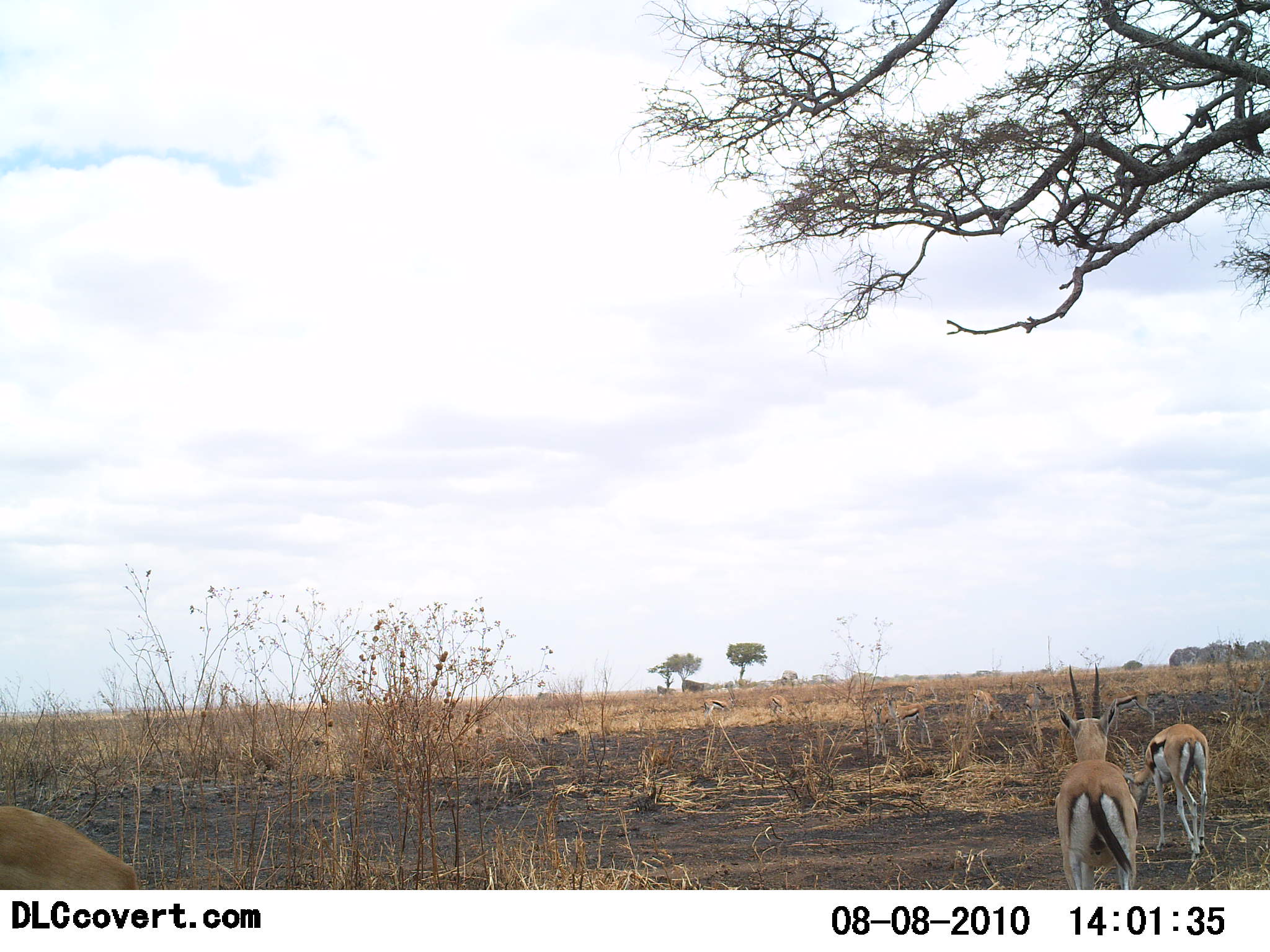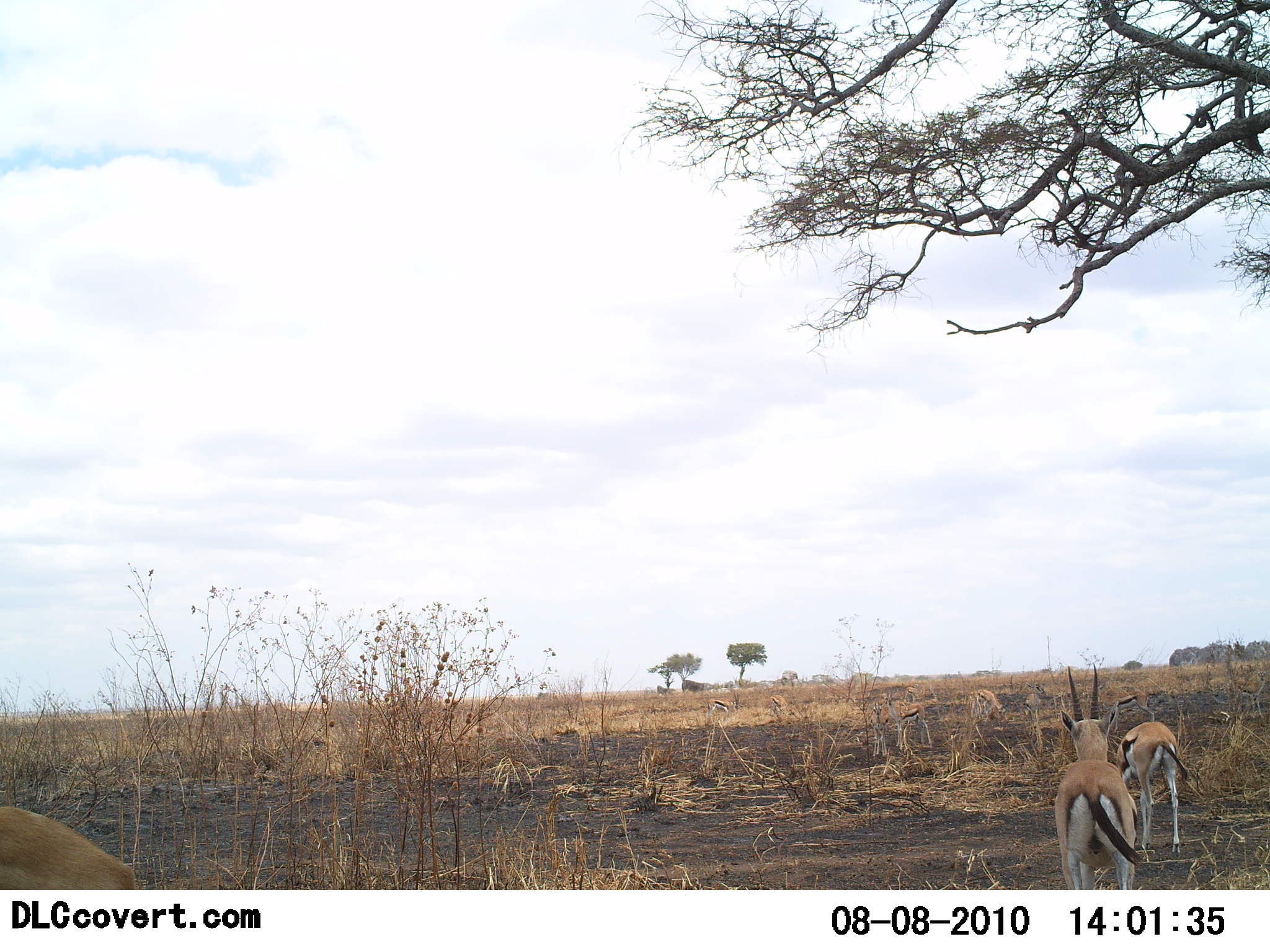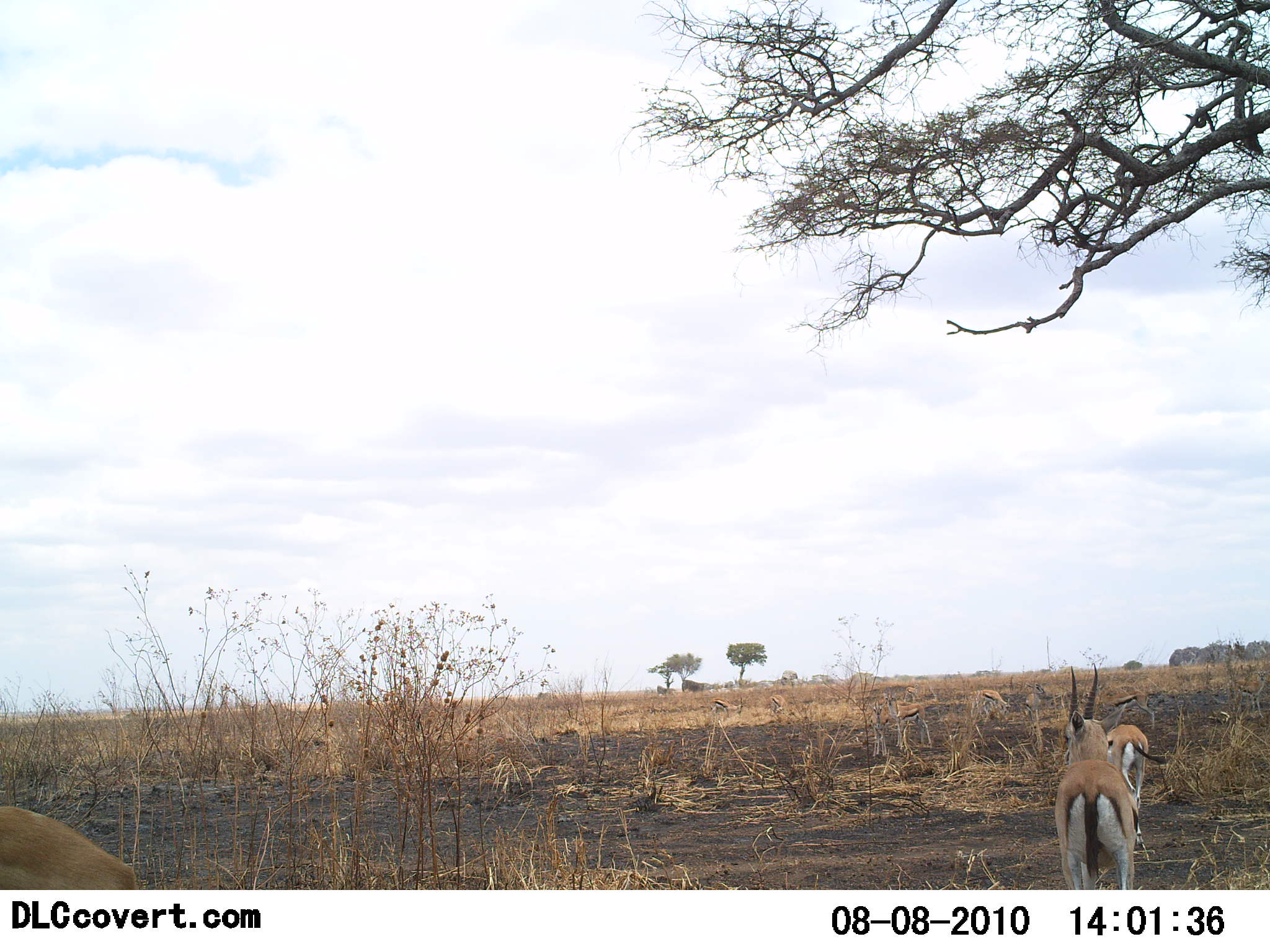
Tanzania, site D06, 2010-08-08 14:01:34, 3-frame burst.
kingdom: Animalia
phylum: Chordata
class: Mammalia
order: Artiodactyla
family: Bovidae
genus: Eudorcas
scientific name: Eudorcas thomsonii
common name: thomson's gazelle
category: gazellethomsons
Gazellethomsons (thomson's gazelle) (Eudorcas thomsonii), count 6. Behavior (volunteer vote fractions): standing 62%, resting 0%, moving 31%, interacting 0%. Young present (vote fraction): 8%. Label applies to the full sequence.